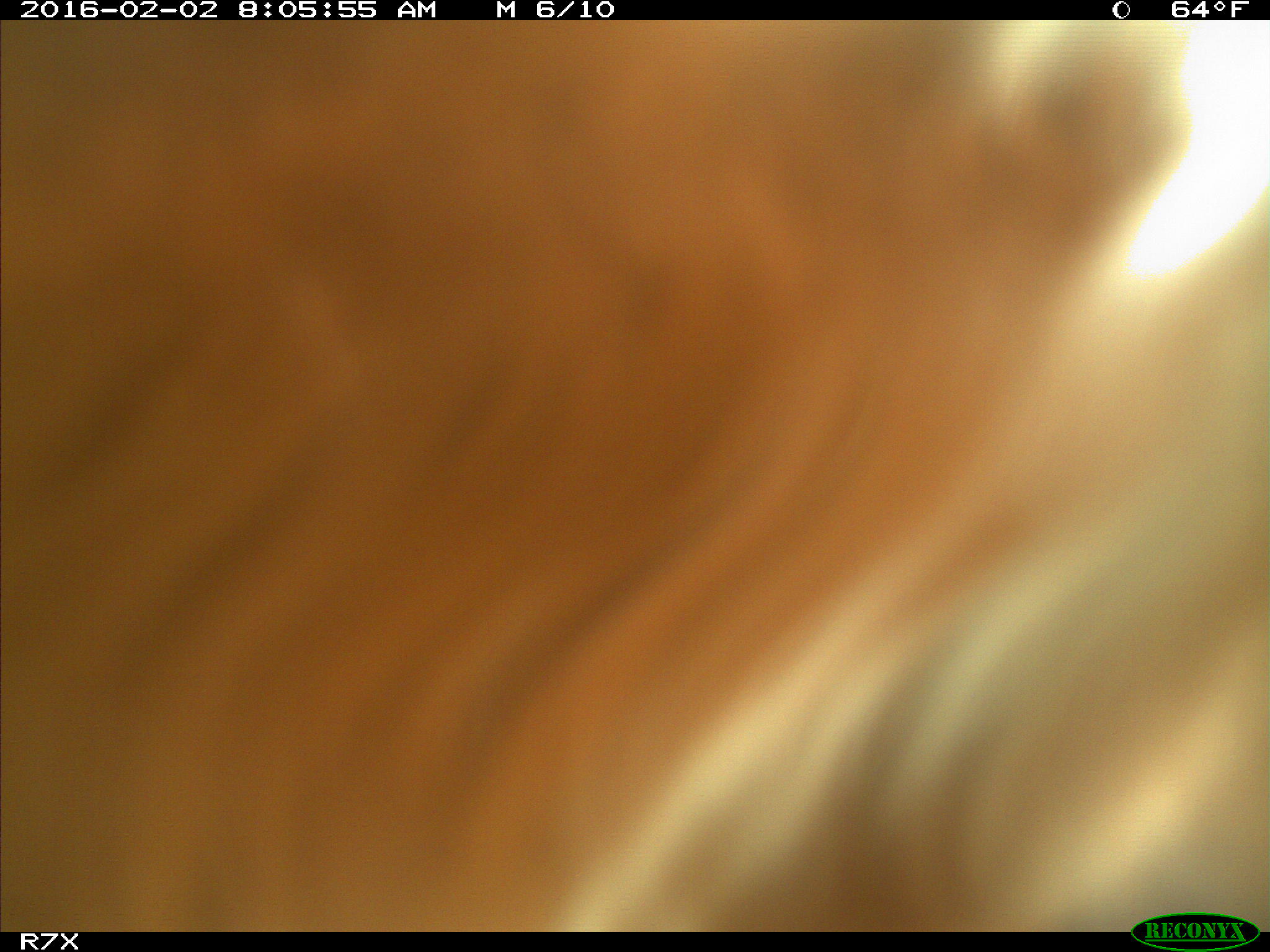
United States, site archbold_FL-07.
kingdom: Animalia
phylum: Chordata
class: Mammalia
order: Artiodactyla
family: Bovidae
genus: Bos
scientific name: Bos taurus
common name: domestic cow